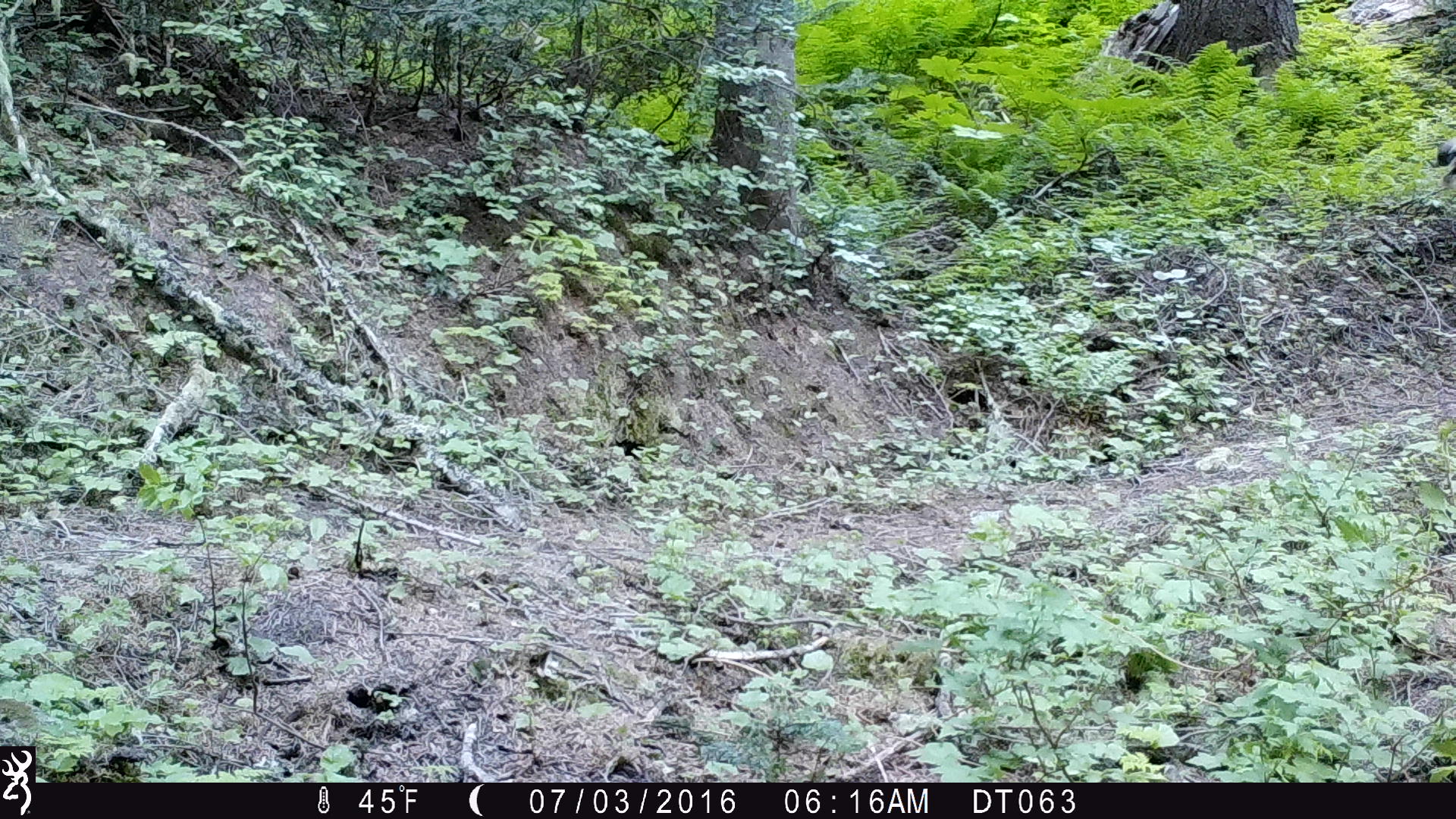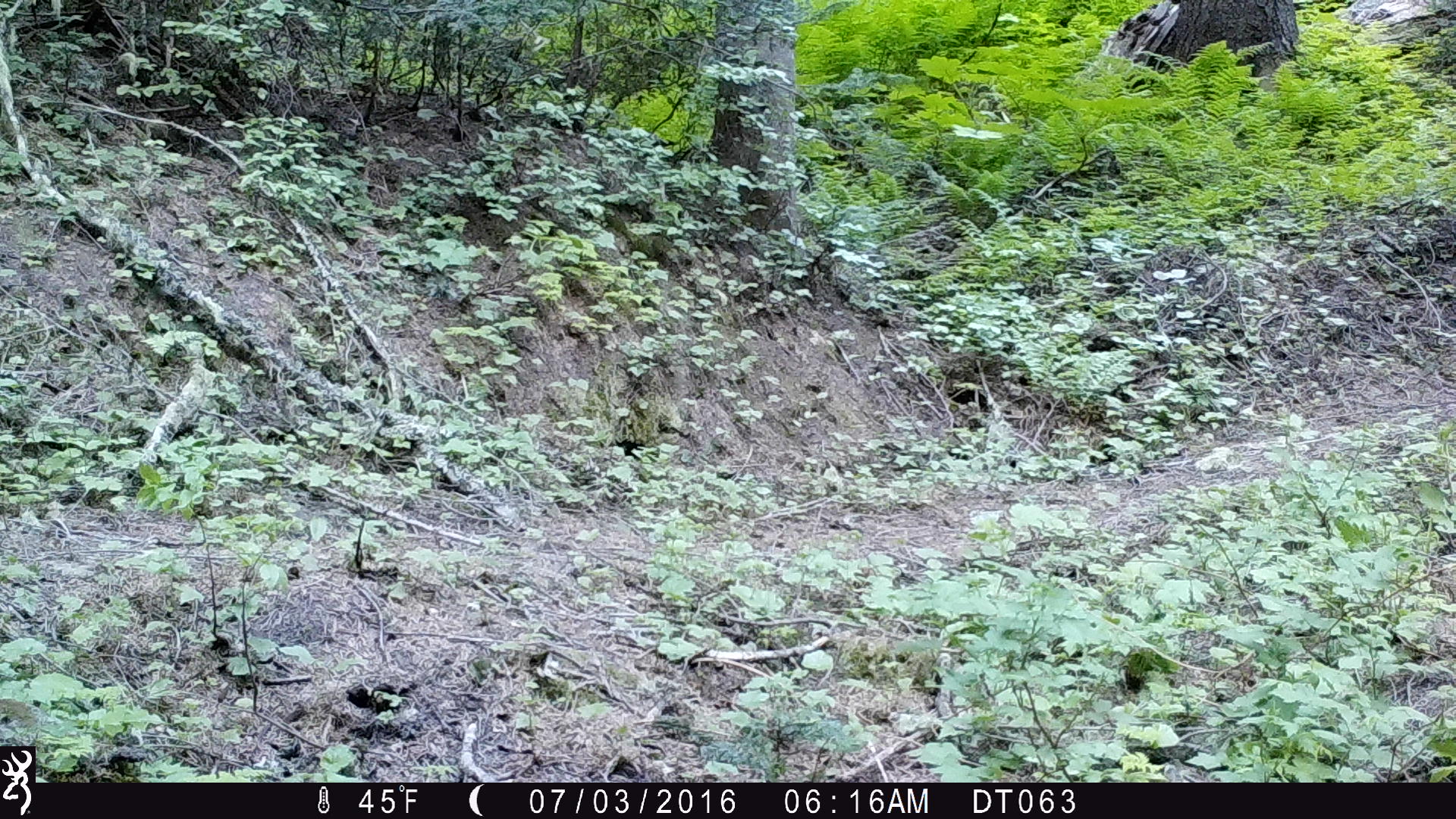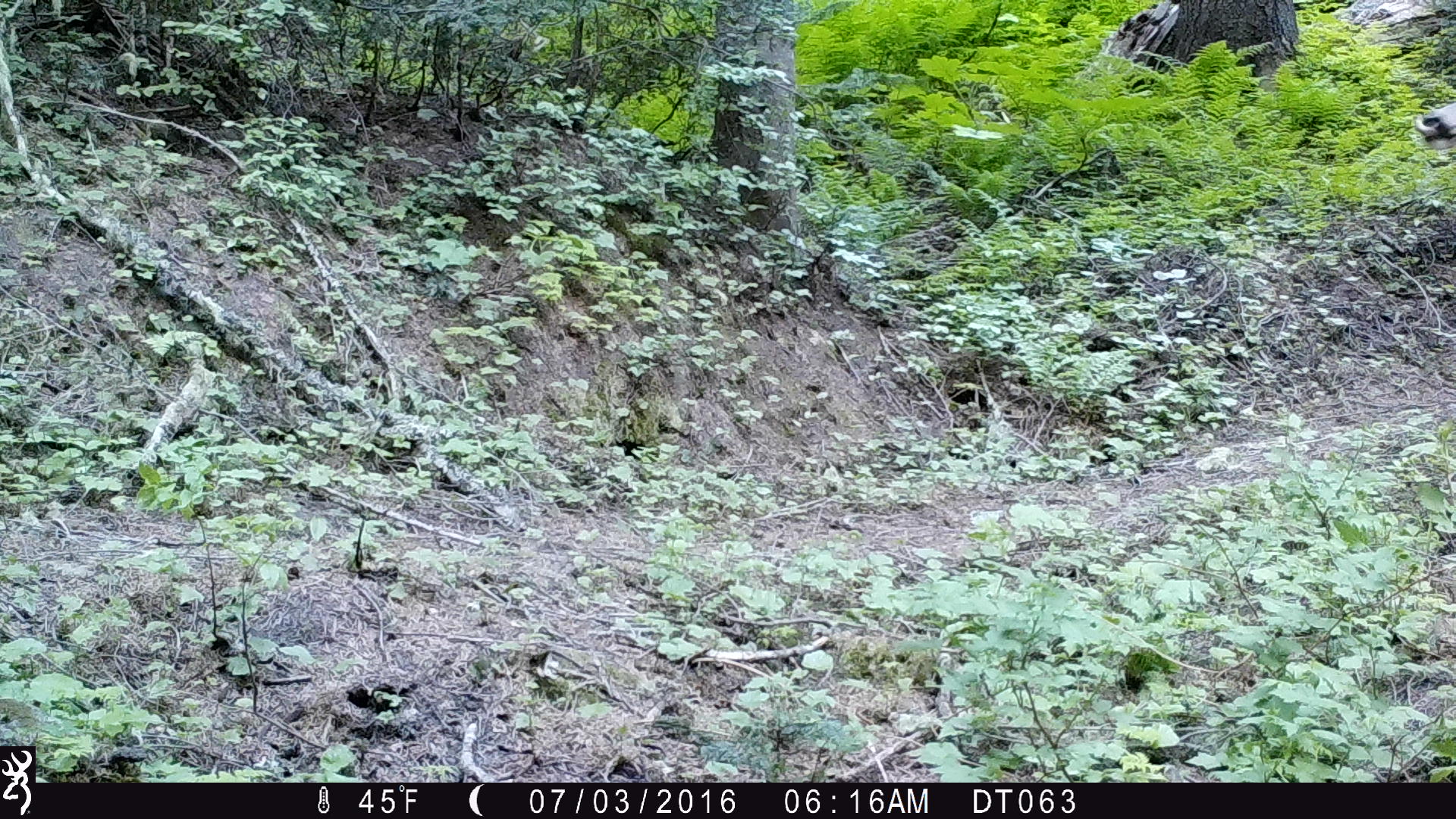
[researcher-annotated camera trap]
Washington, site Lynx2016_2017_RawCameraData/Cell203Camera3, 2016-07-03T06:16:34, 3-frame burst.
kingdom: Animalia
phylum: Chordata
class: Mammalia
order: Artiodactyla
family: Cervidae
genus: Odocoileus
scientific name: Odocoileus hemionus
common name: mule deer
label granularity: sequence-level